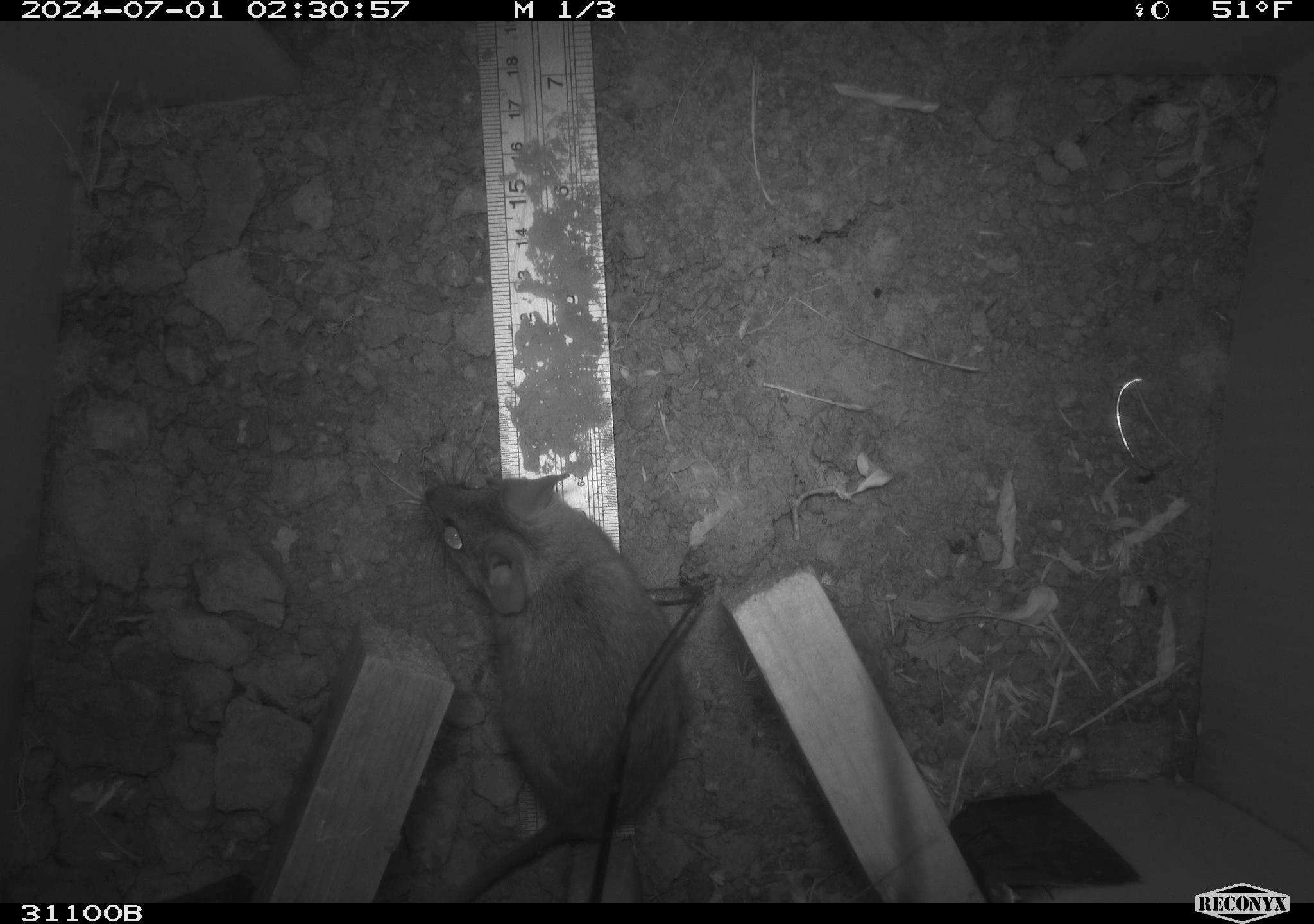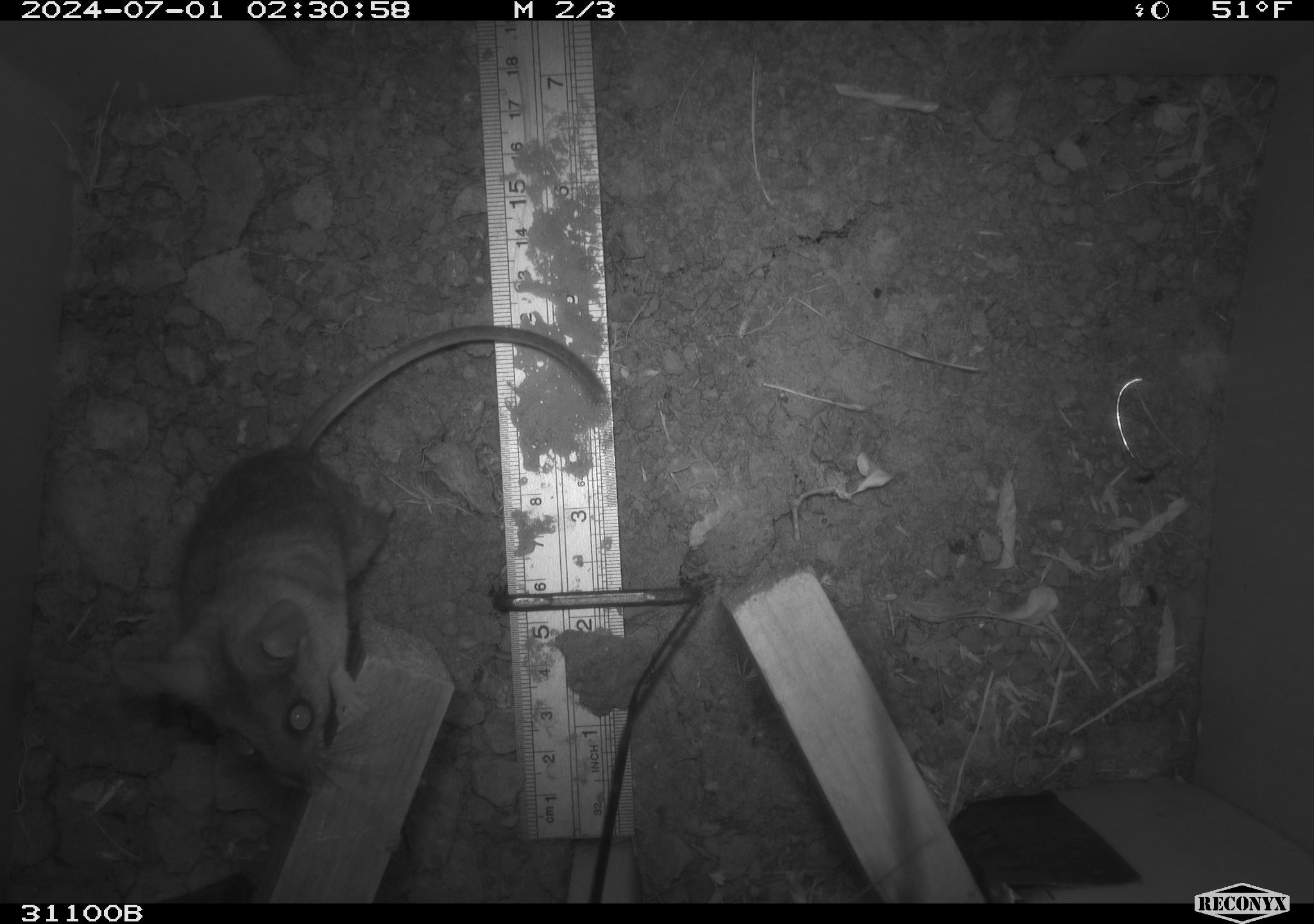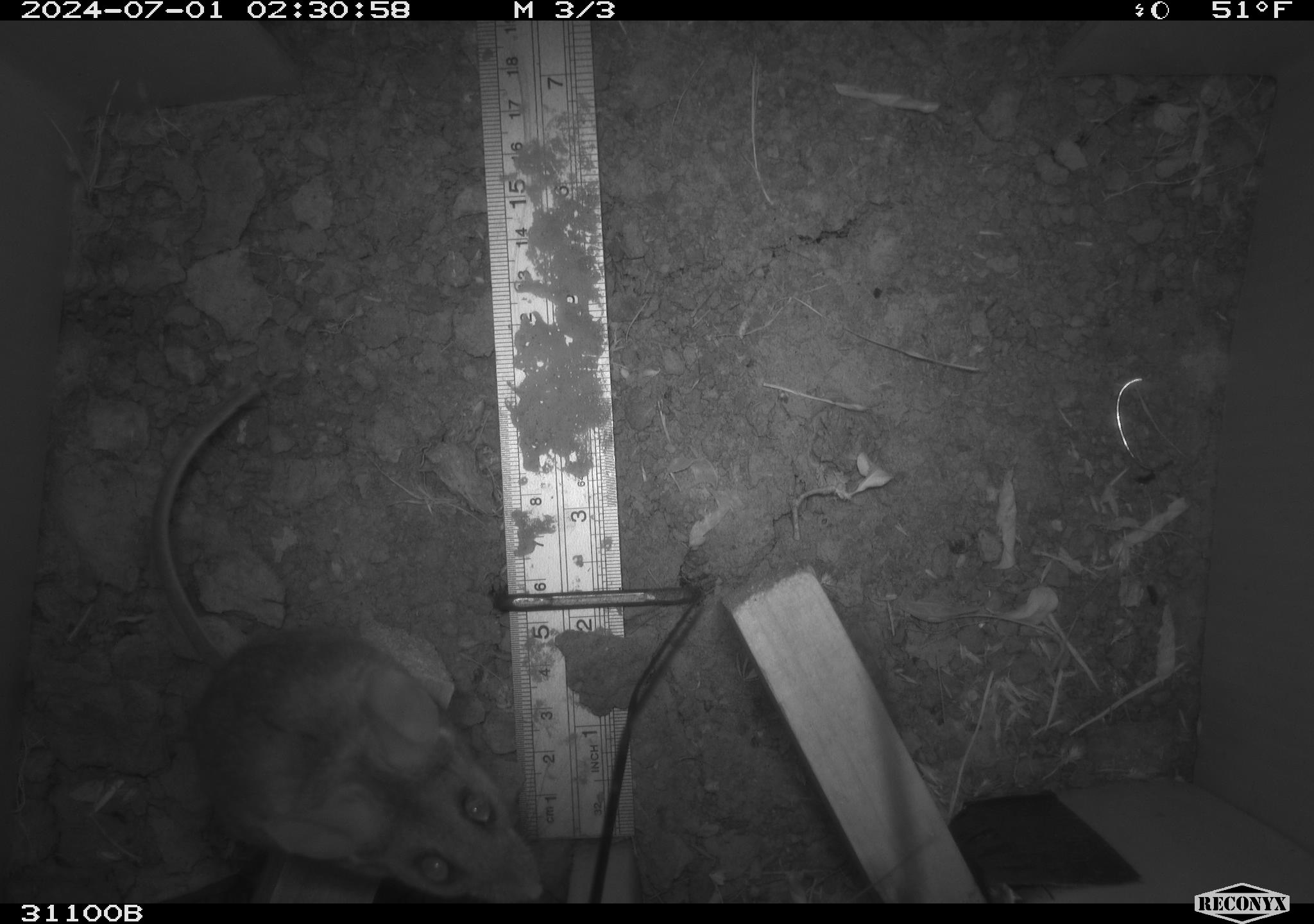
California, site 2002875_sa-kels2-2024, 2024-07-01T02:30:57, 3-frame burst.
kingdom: Animalia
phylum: Chordata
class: Mammalia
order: Rodentia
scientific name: Rodentia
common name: rodent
Rodent (Rodentia).